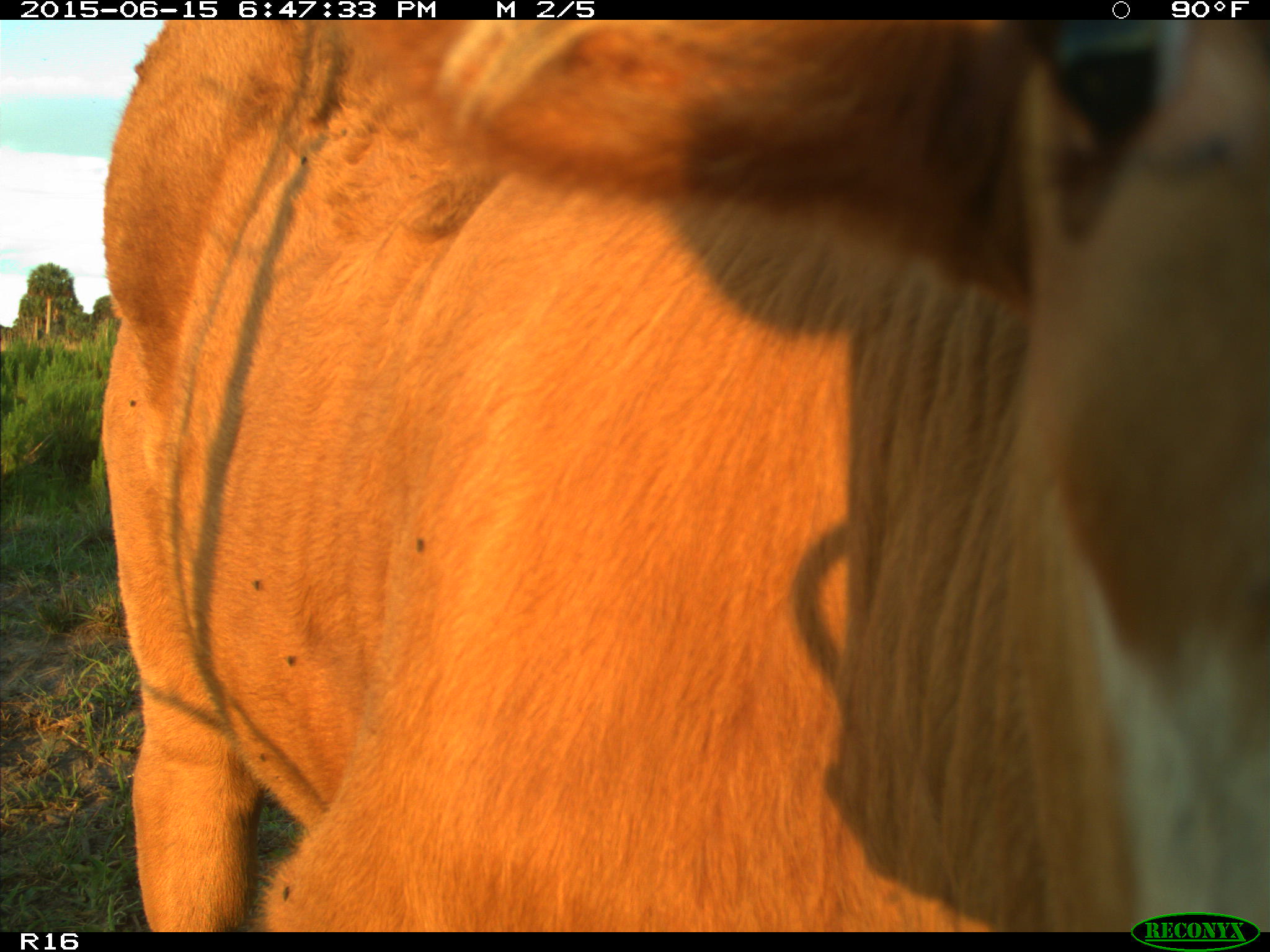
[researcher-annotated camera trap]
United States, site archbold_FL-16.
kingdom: Animalia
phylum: Chordata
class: Mammalia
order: Artiodactyla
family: Bovidae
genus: Bos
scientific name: Bos taurus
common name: domestic cow